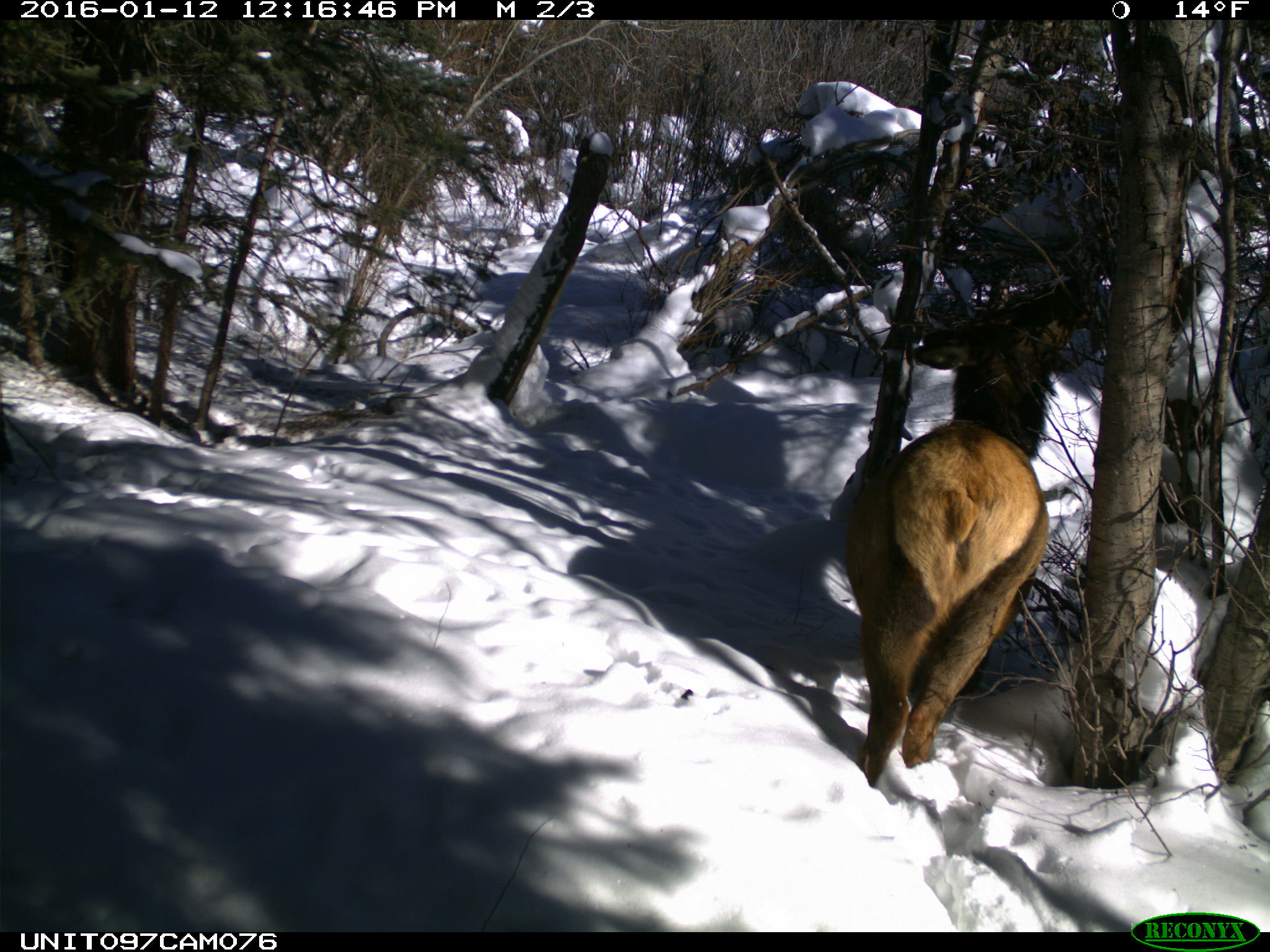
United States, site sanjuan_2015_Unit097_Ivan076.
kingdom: Animalia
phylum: Chordata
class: Mammalia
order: Artiodactyla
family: Cervidae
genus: Cervus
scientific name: Cervus elaphus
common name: red deer